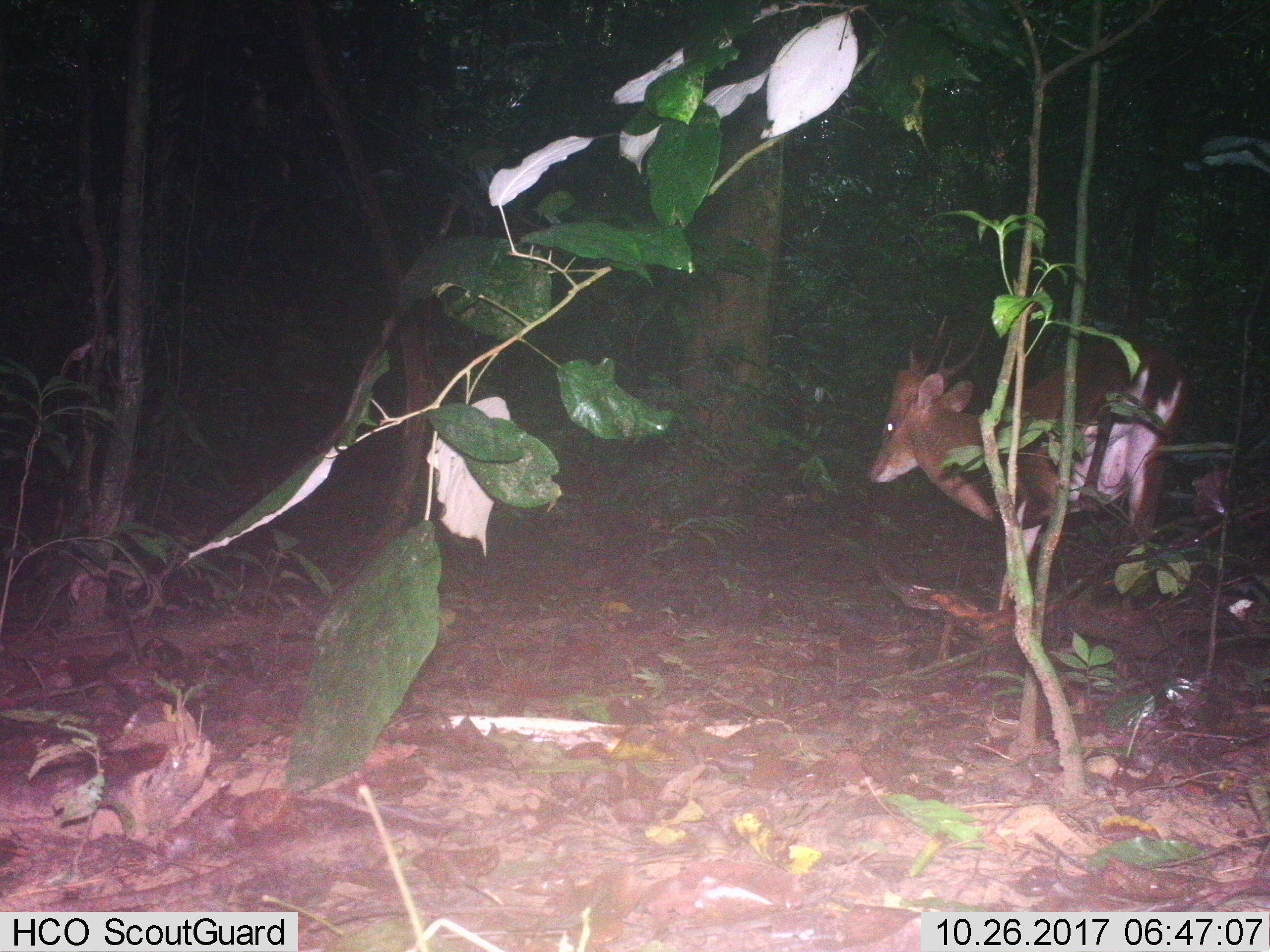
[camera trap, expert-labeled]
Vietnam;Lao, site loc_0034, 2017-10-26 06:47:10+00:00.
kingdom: Animalia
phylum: Chordata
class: Mammalia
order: Artiodactyla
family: Cervidae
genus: Muntiacus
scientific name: Muntiacus vuquangensis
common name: large-antlered muntjac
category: large antlered muntjac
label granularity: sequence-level